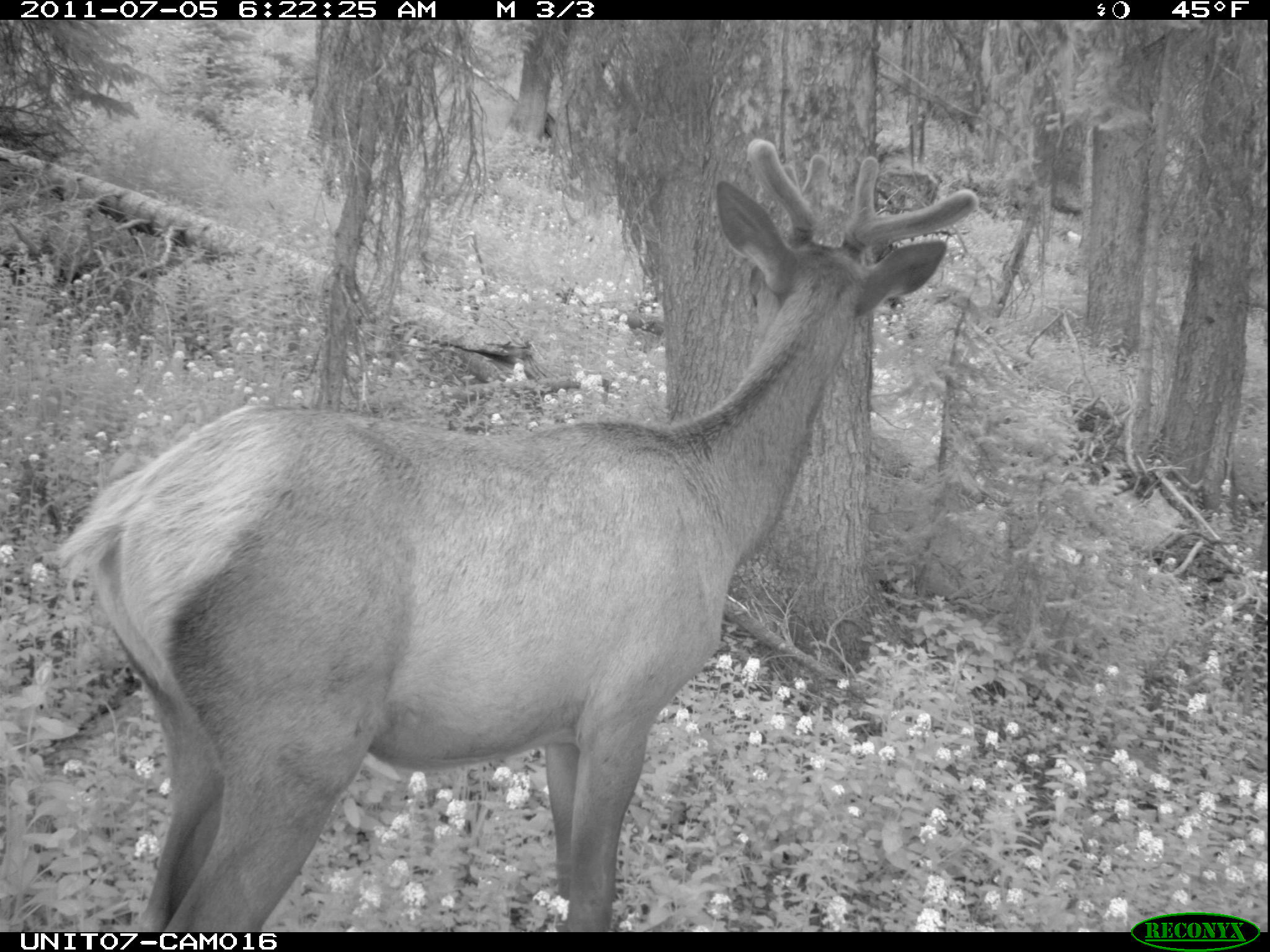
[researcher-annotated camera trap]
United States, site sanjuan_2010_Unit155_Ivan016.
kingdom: Animalia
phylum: Chordata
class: Mammalia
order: Artiodactyla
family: Cervidae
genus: Cervus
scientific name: Cervus elaphus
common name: red deer